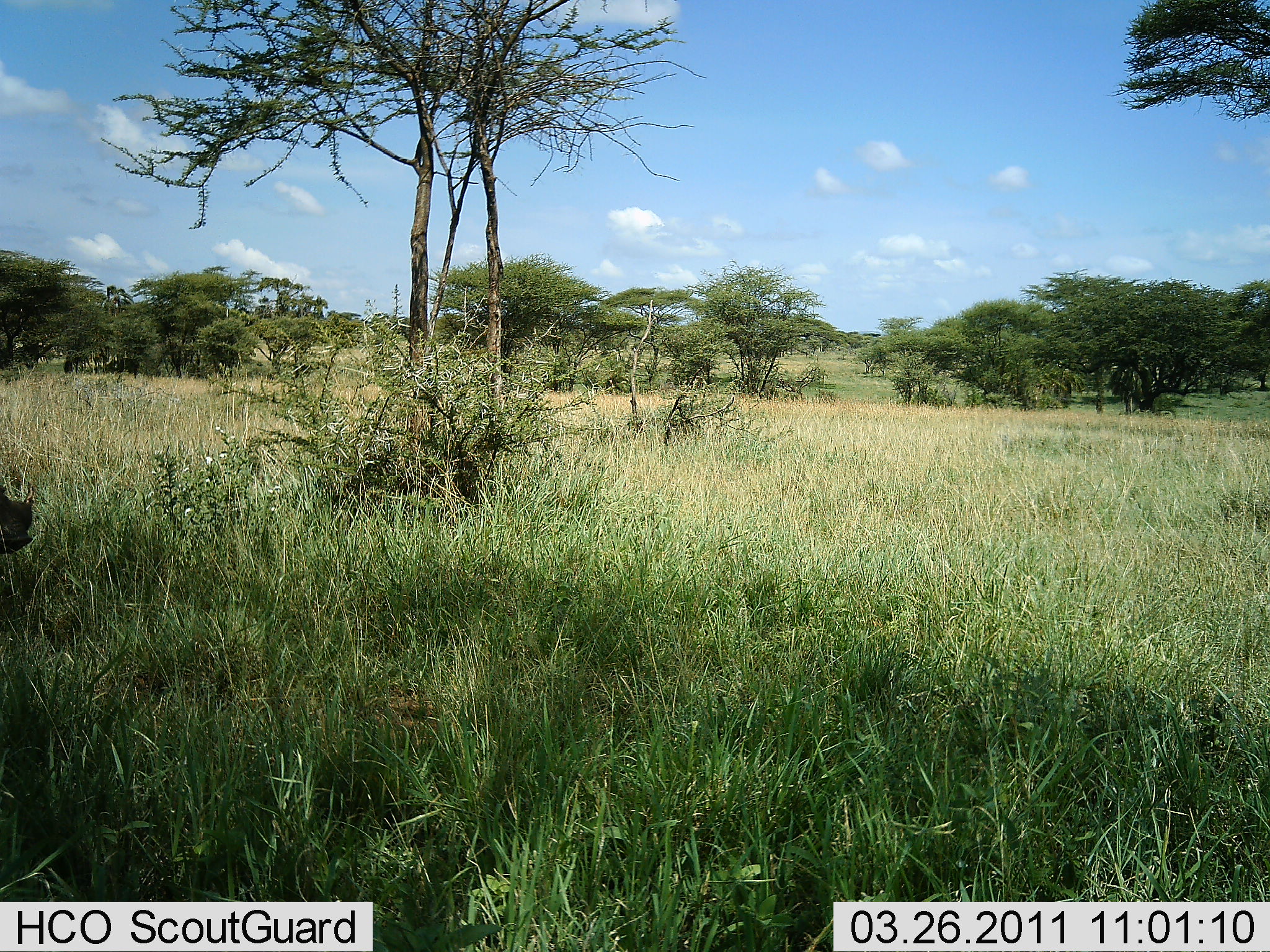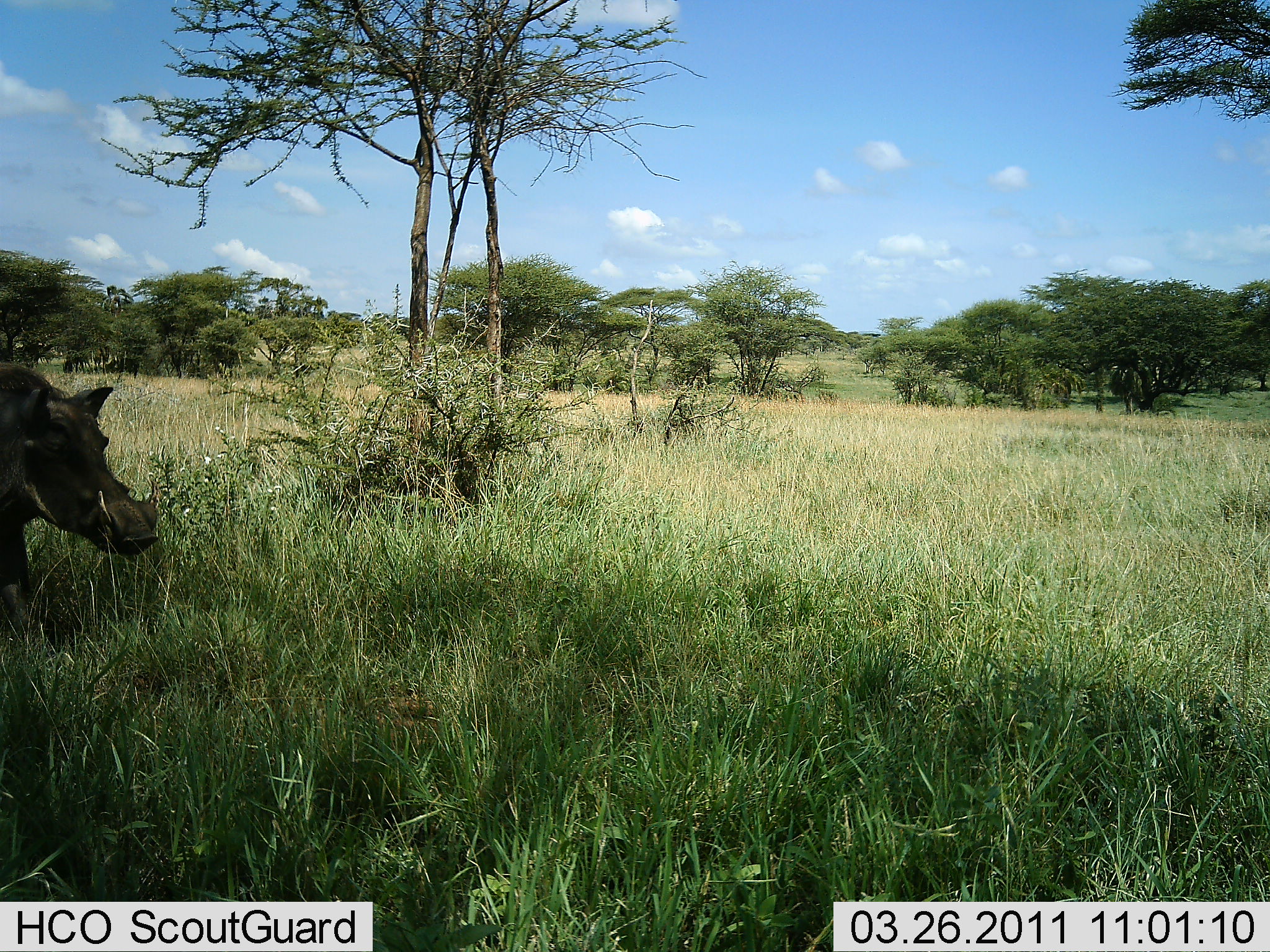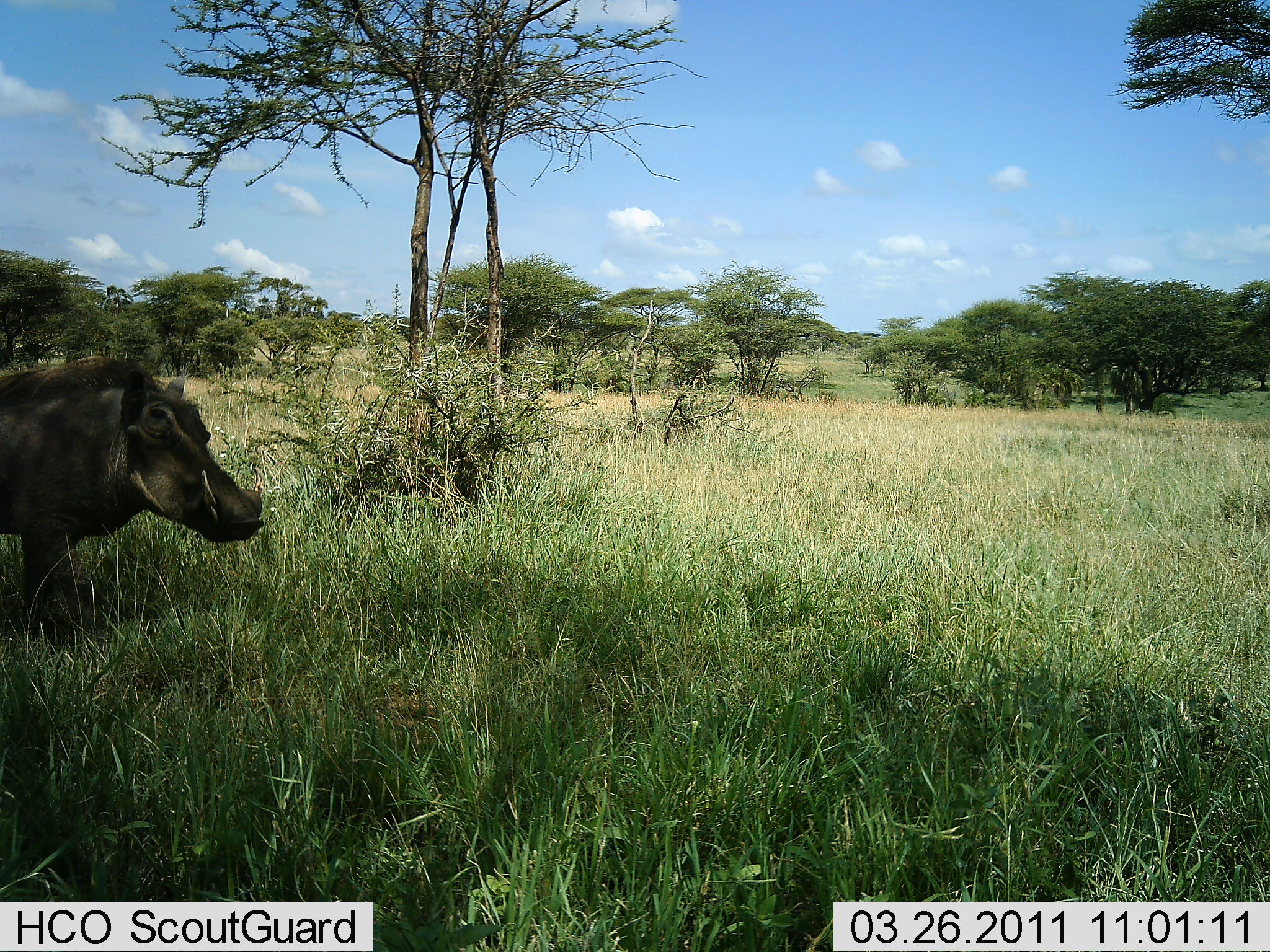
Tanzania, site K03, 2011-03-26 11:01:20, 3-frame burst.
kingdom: Animalia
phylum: Chordata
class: Mammalia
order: Artiodactyla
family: Suidae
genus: Phacochoerus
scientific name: Phacochoerus africanus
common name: warthog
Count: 1.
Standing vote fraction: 17%.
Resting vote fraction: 0%.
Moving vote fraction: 83%.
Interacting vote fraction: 0%.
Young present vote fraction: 0%.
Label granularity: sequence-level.